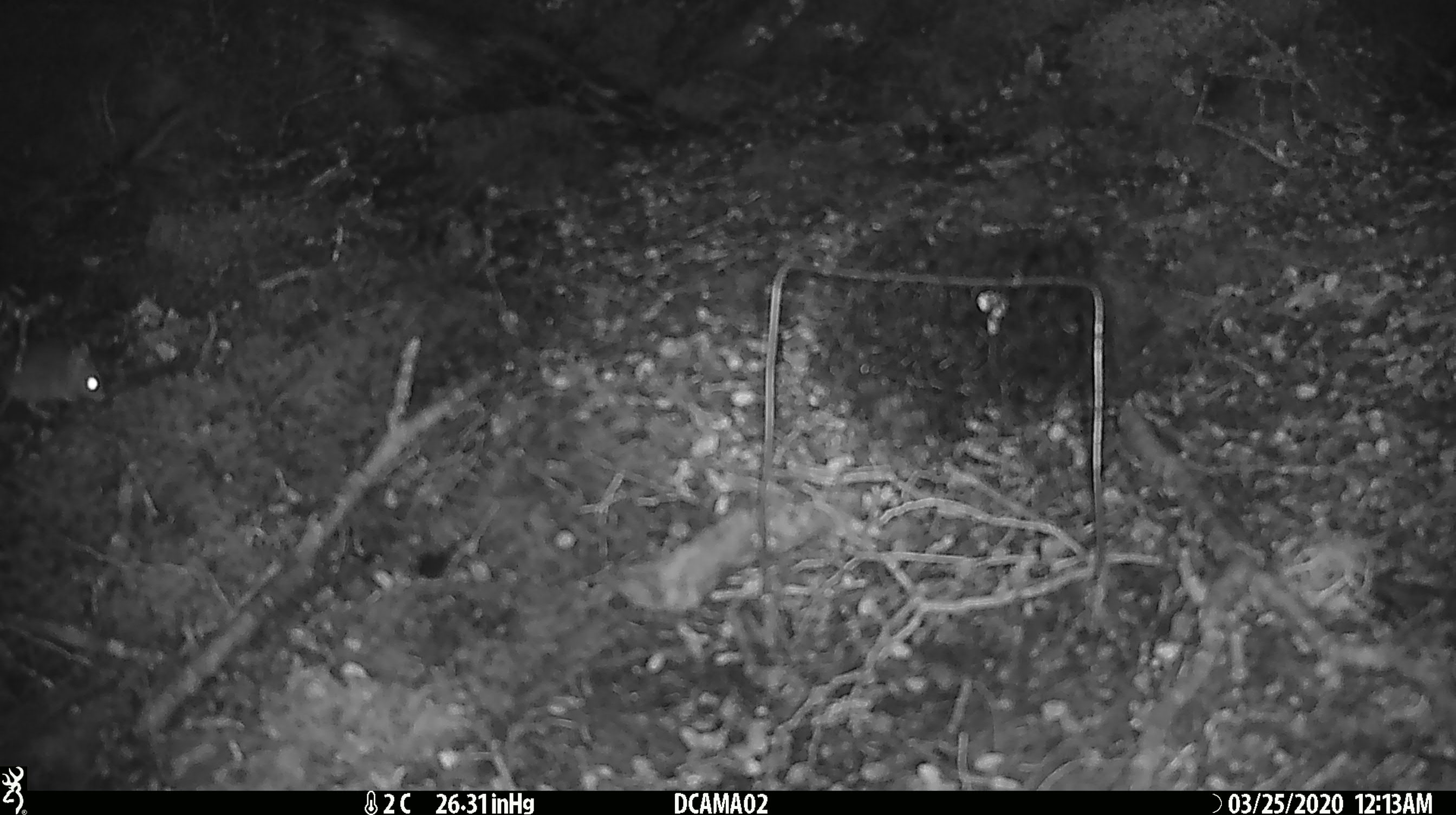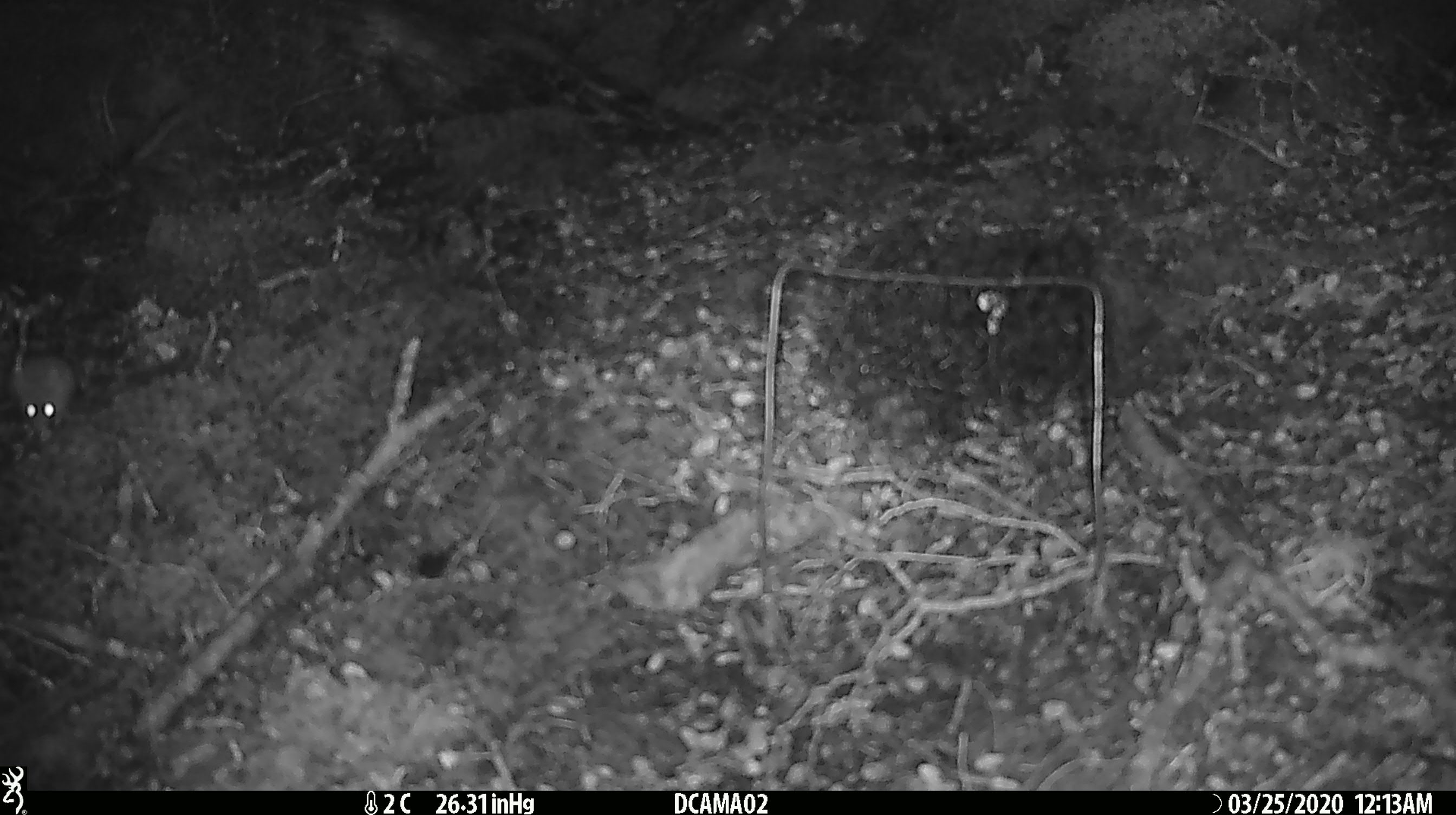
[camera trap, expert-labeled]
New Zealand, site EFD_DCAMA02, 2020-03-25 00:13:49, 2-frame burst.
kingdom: Animalia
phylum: Chordata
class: Mammalia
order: Rodentia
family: Muridae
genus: Mus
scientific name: Mus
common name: mouse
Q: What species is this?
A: Mouse (Mus).